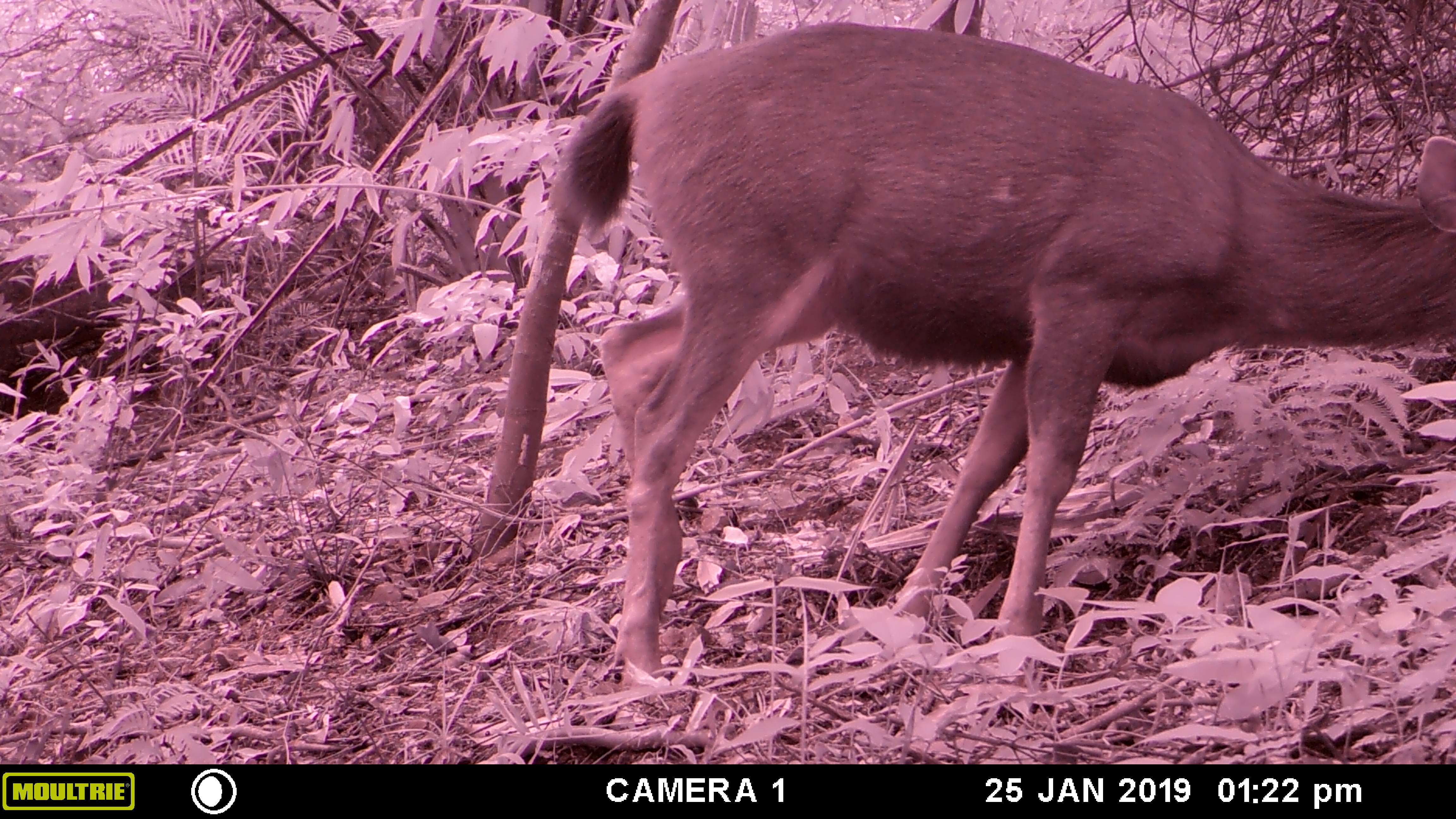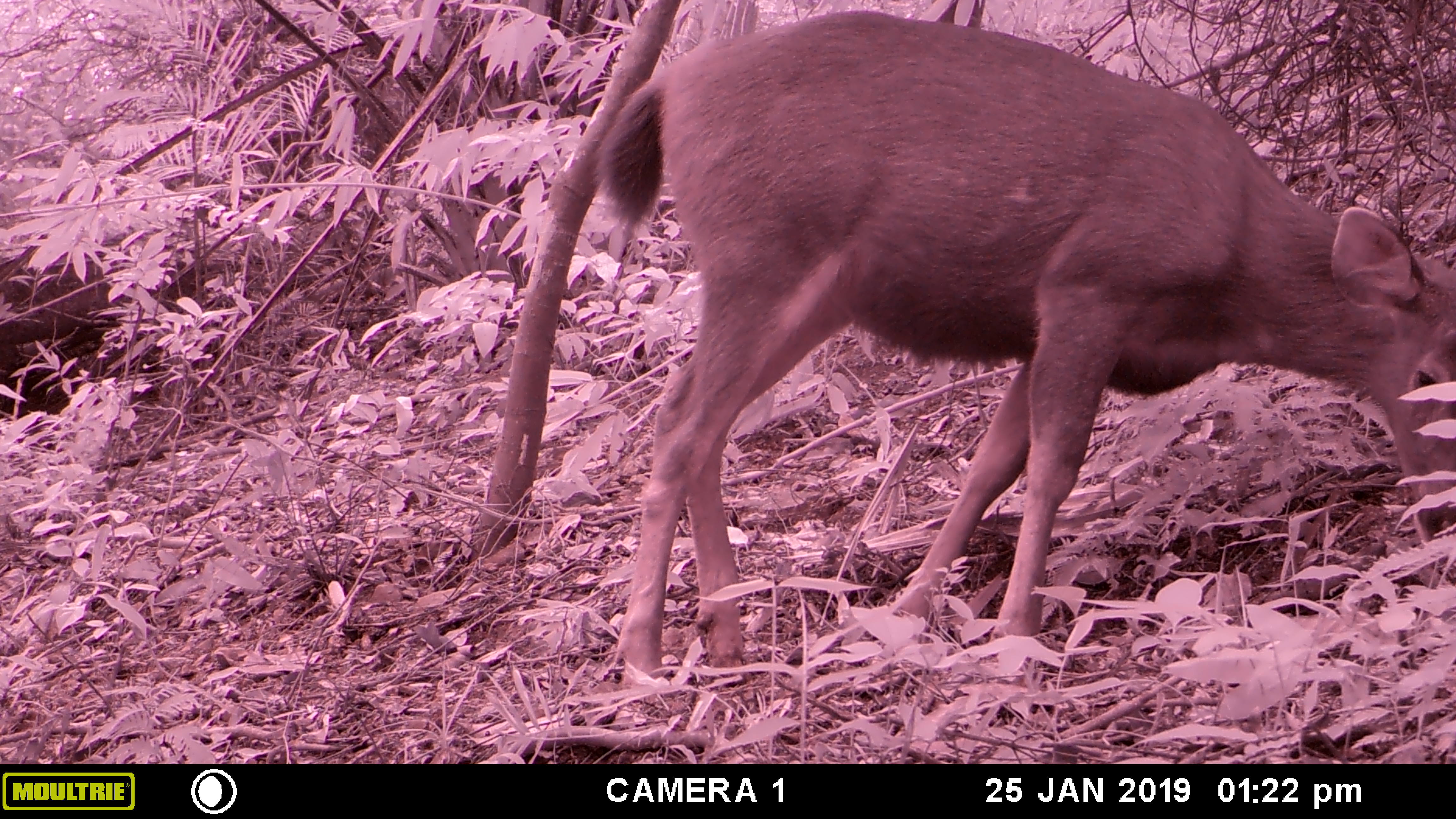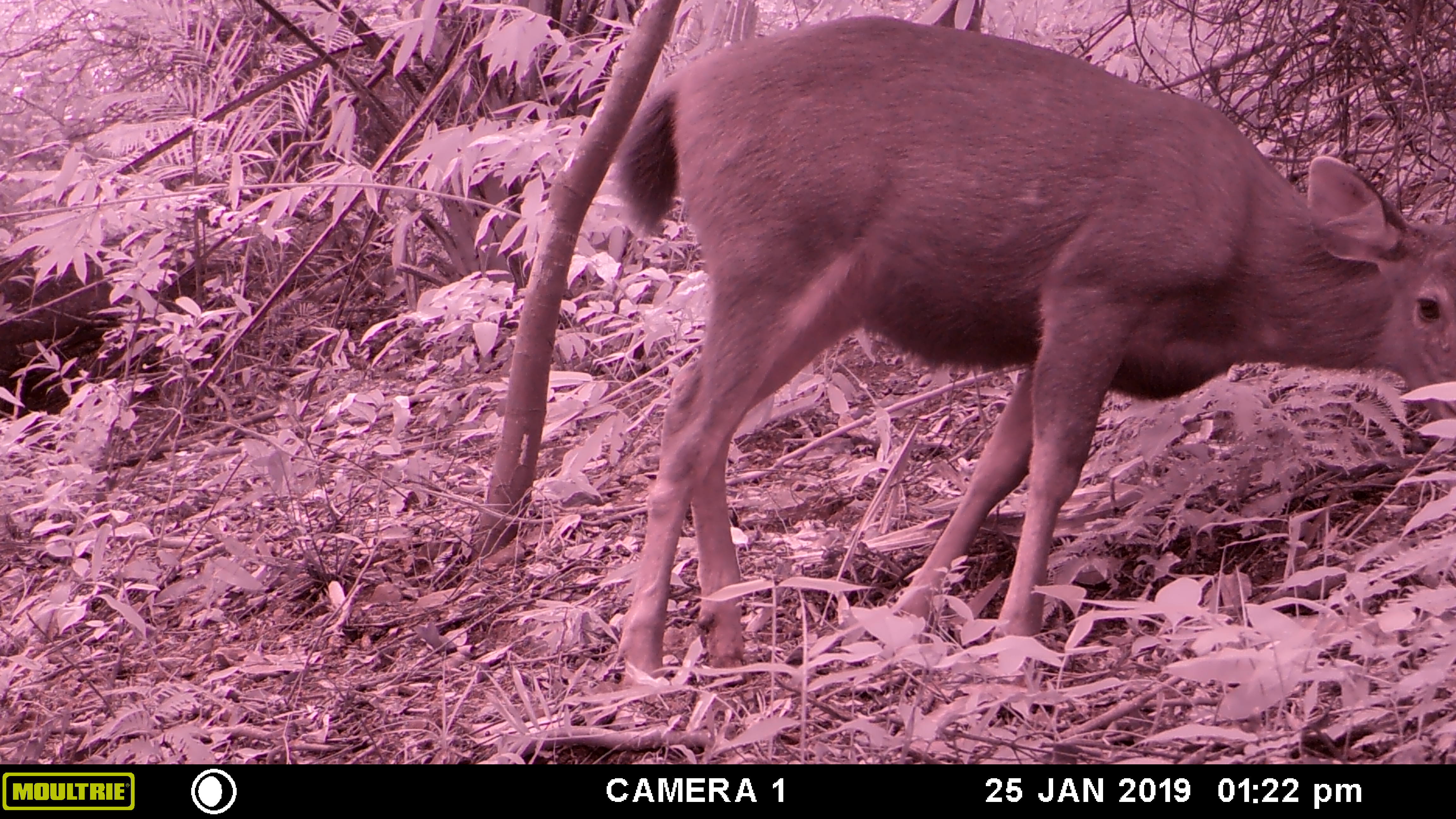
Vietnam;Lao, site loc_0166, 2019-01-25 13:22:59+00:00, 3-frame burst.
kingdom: Animalia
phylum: Chordata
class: Mammalia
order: Artiodactyla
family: Cervidae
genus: Rusa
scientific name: Rusa unicolor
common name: sambar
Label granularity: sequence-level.